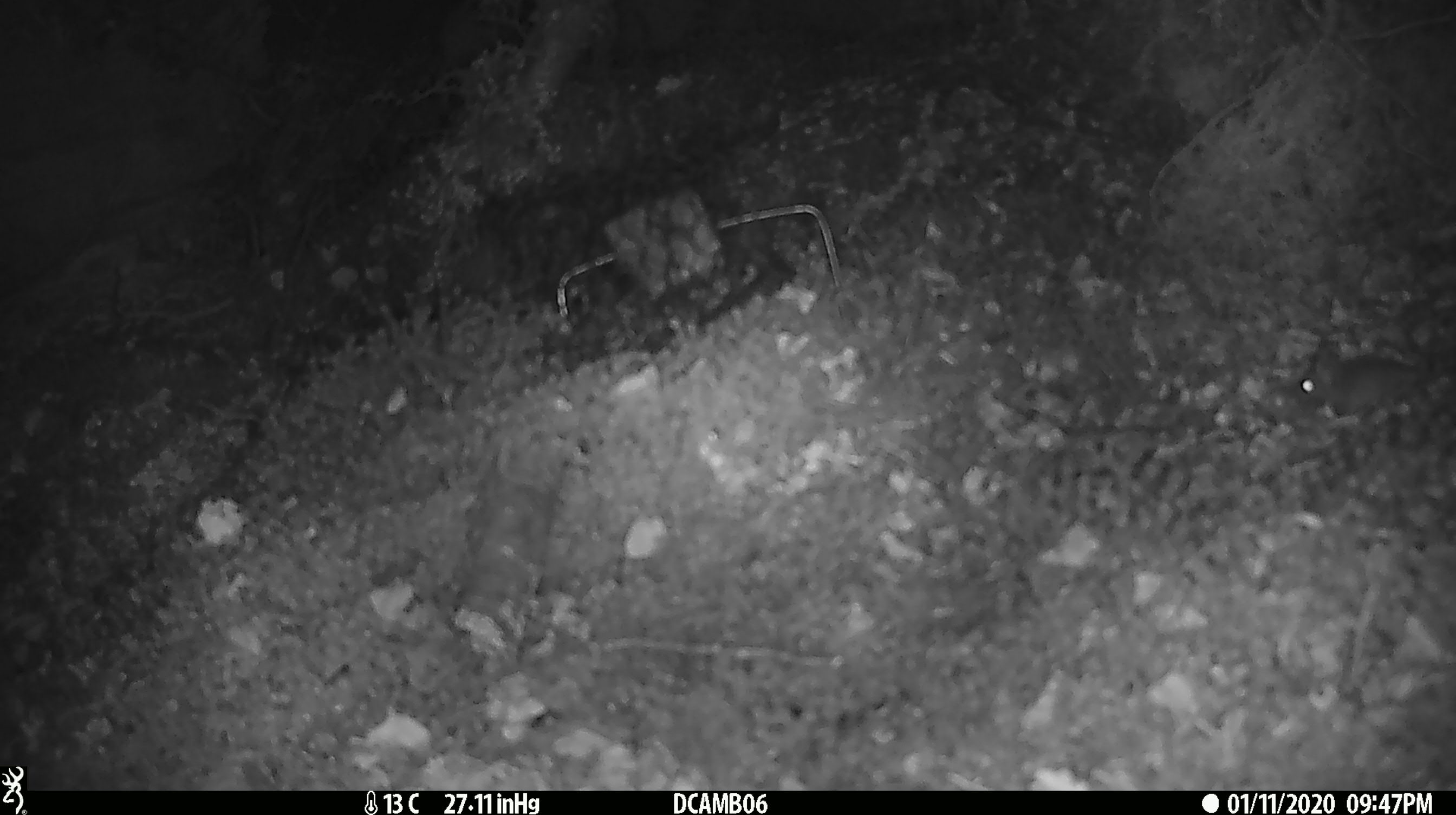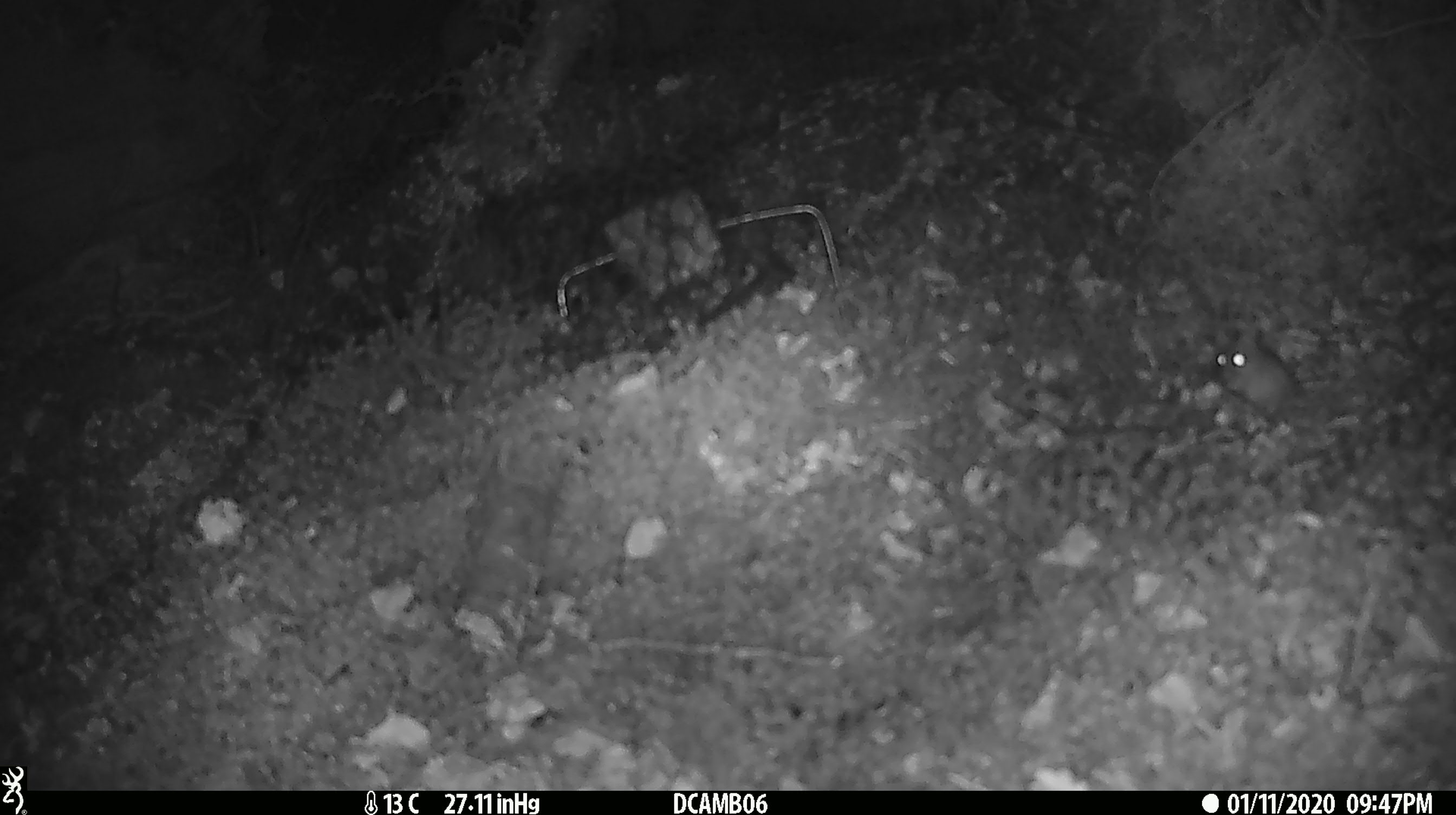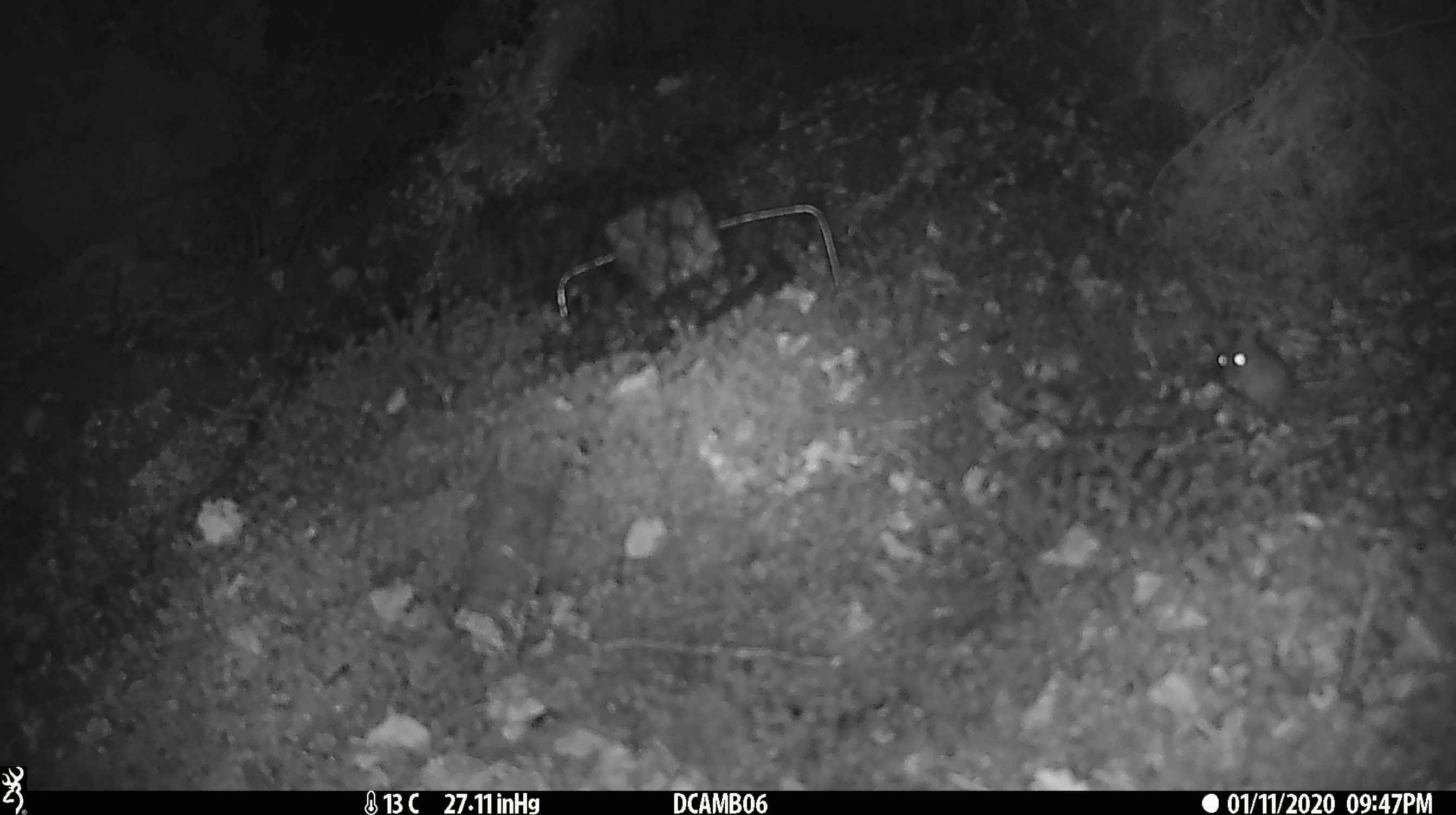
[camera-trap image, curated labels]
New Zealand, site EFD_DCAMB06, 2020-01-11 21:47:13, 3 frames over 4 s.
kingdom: Animalia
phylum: Chordata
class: Mammalia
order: Rodentia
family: Muridae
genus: Mus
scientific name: Mus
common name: mouse